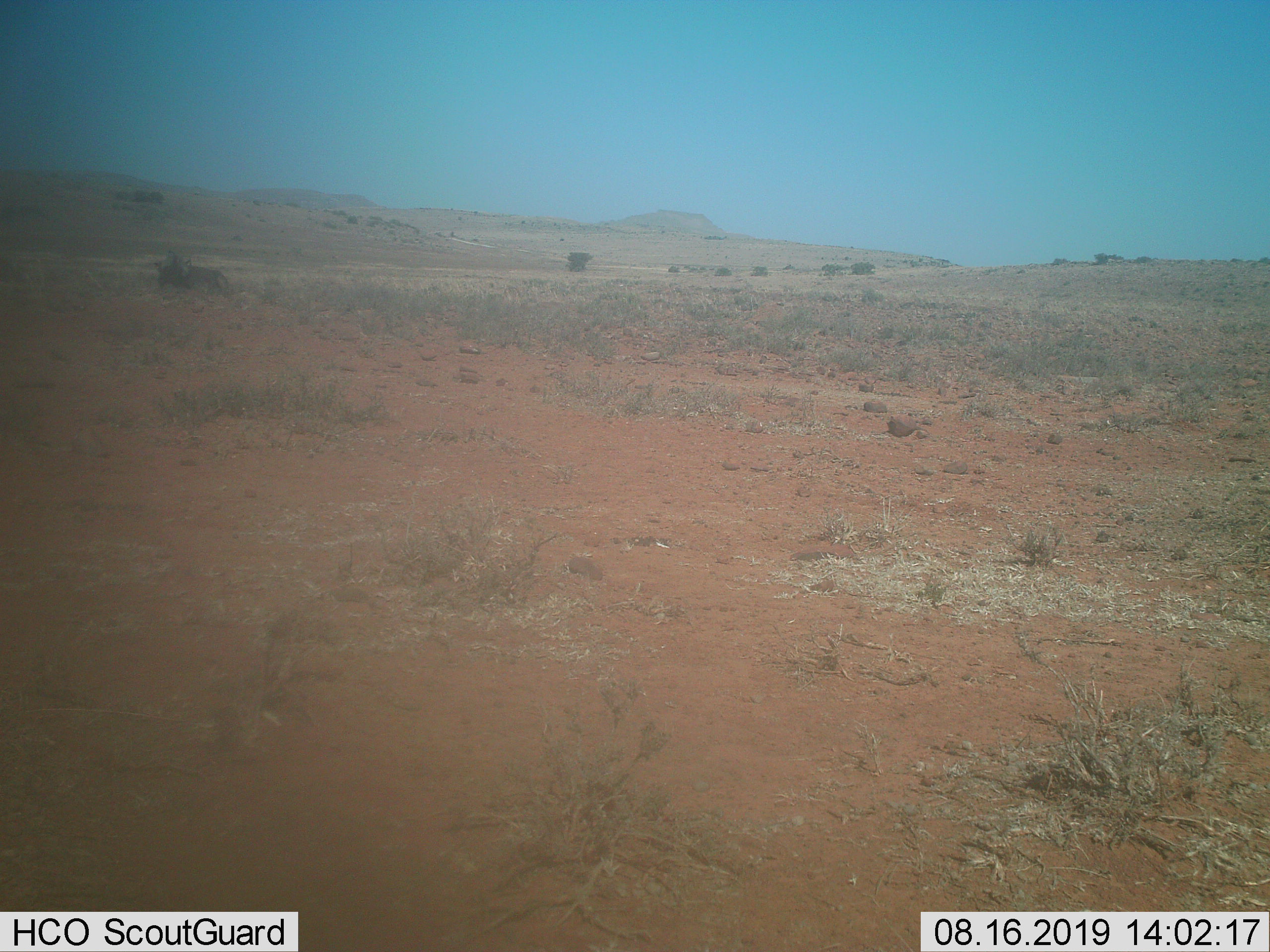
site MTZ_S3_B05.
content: unidentified animal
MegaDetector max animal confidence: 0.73